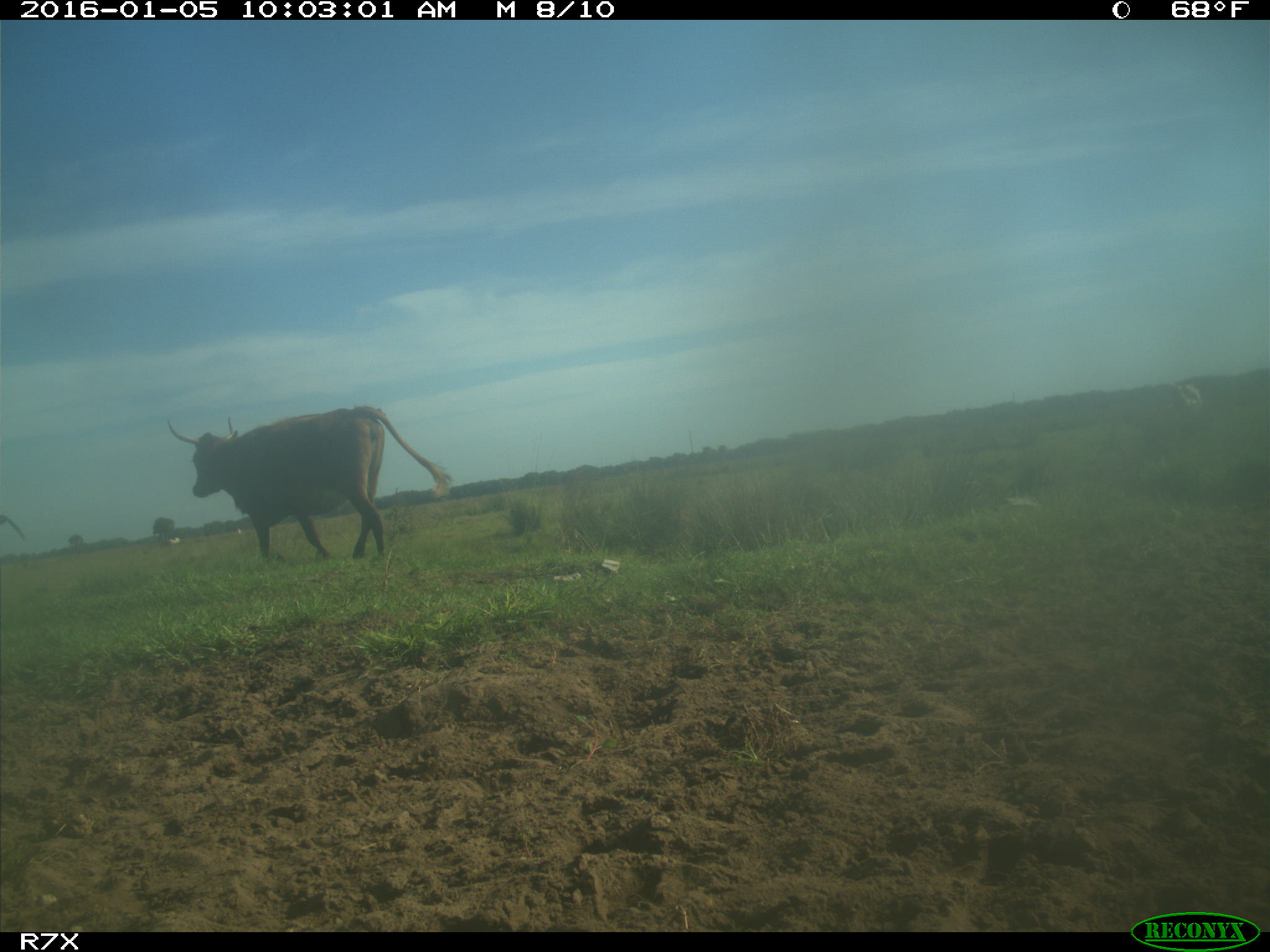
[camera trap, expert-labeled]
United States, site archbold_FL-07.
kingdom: Animalia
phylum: Chordata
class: Mammalia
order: Artiodactyla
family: Bovidae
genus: Bos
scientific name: Bos taurus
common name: domestic cow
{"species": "Bos taurus (domestic cow)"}